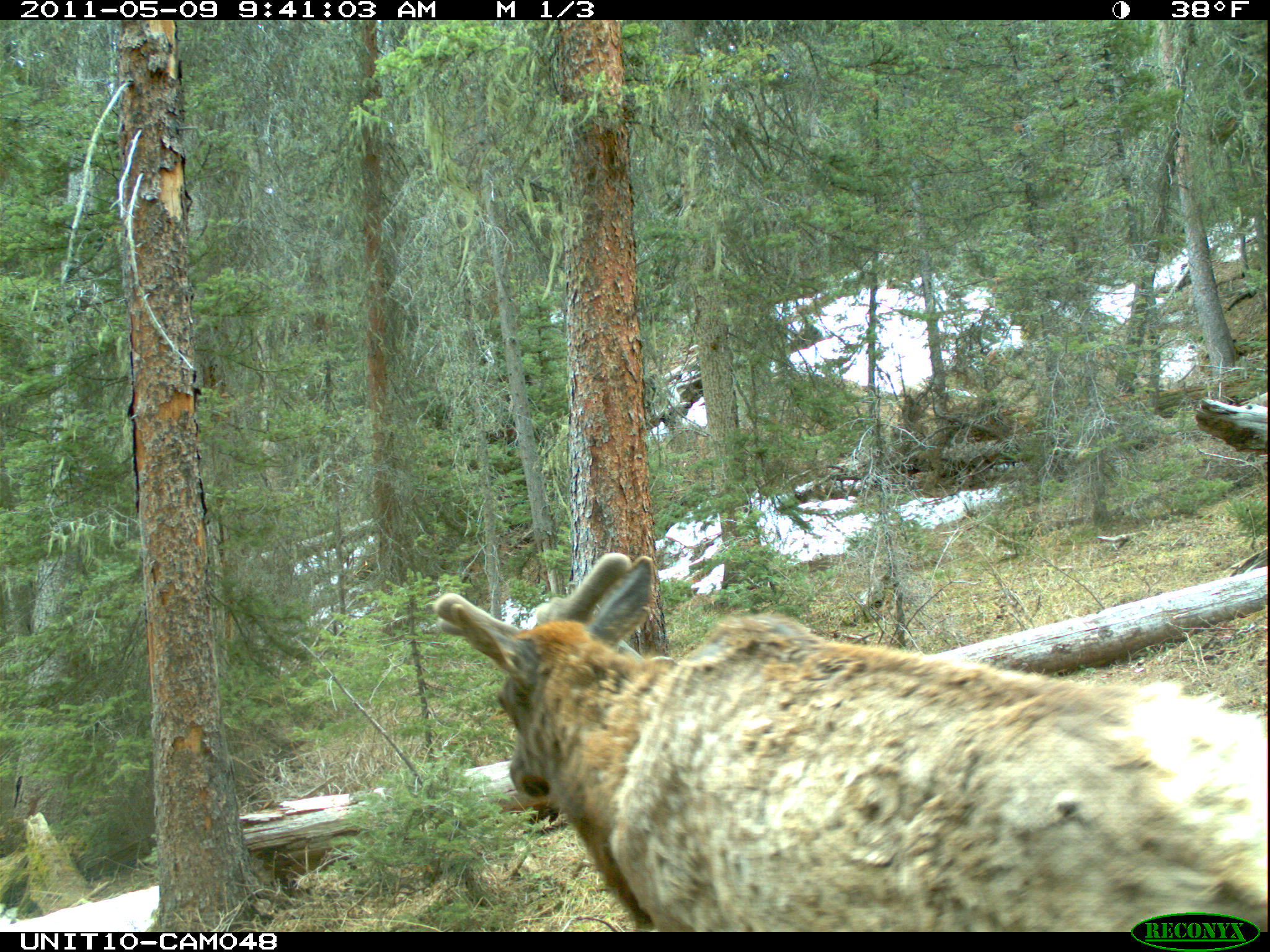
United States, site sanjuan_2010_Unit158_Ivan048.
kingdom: Animalia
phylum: Chordata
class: Mammalia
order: Artiodactyla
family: Cervidae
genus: Cervus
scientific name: Cervus elaphus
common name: red deer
Cervus elaphus (red deer).